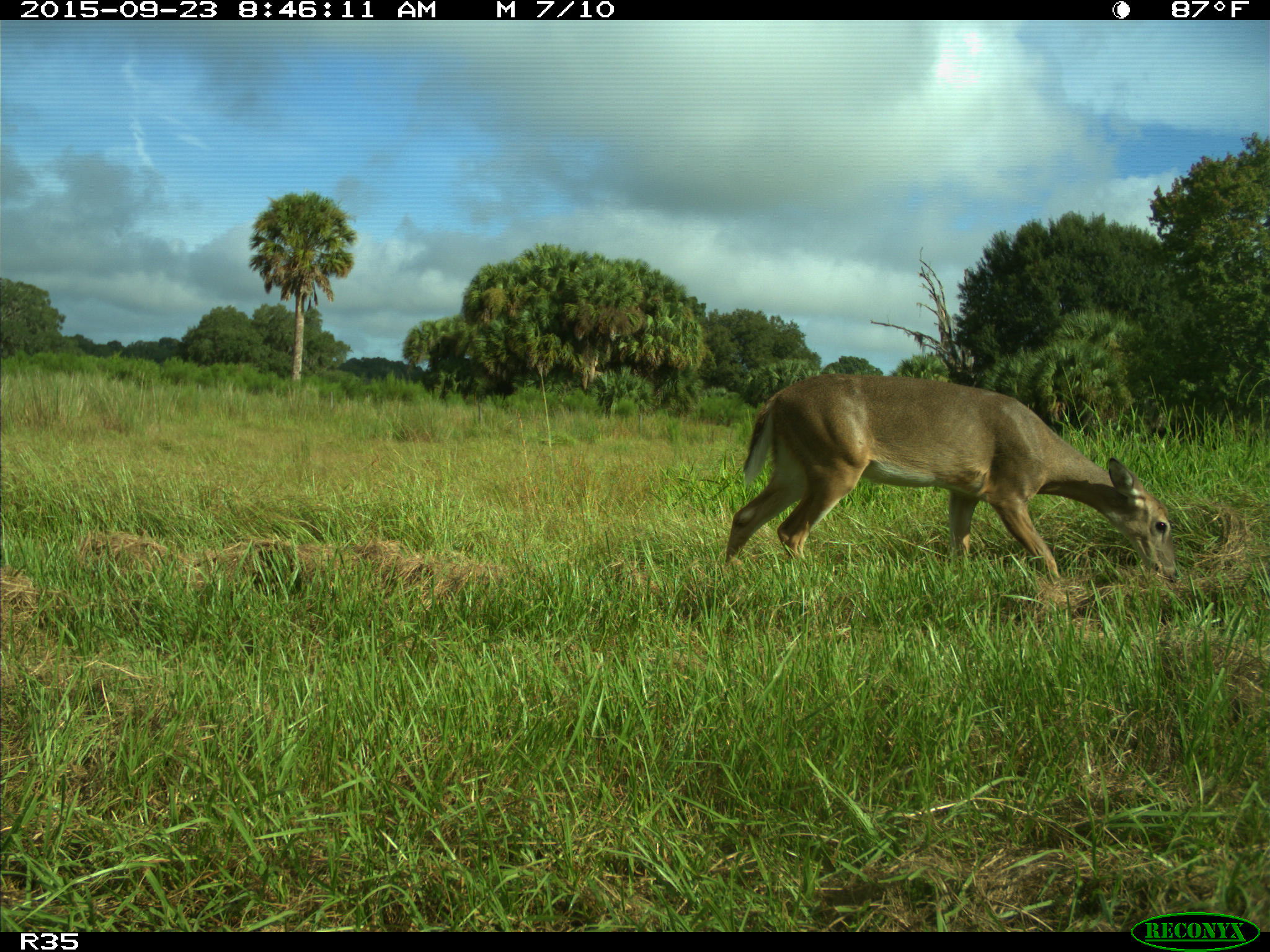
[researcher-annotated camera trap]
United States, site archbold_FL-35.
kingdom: Animalia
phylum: Chordata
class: Mammalia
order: Artiodactyla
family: Cervidae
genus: Odocoileus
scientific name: Odocoileus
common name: deer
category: unidentified deer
Unidentified deer (deer) (Odocoileus).